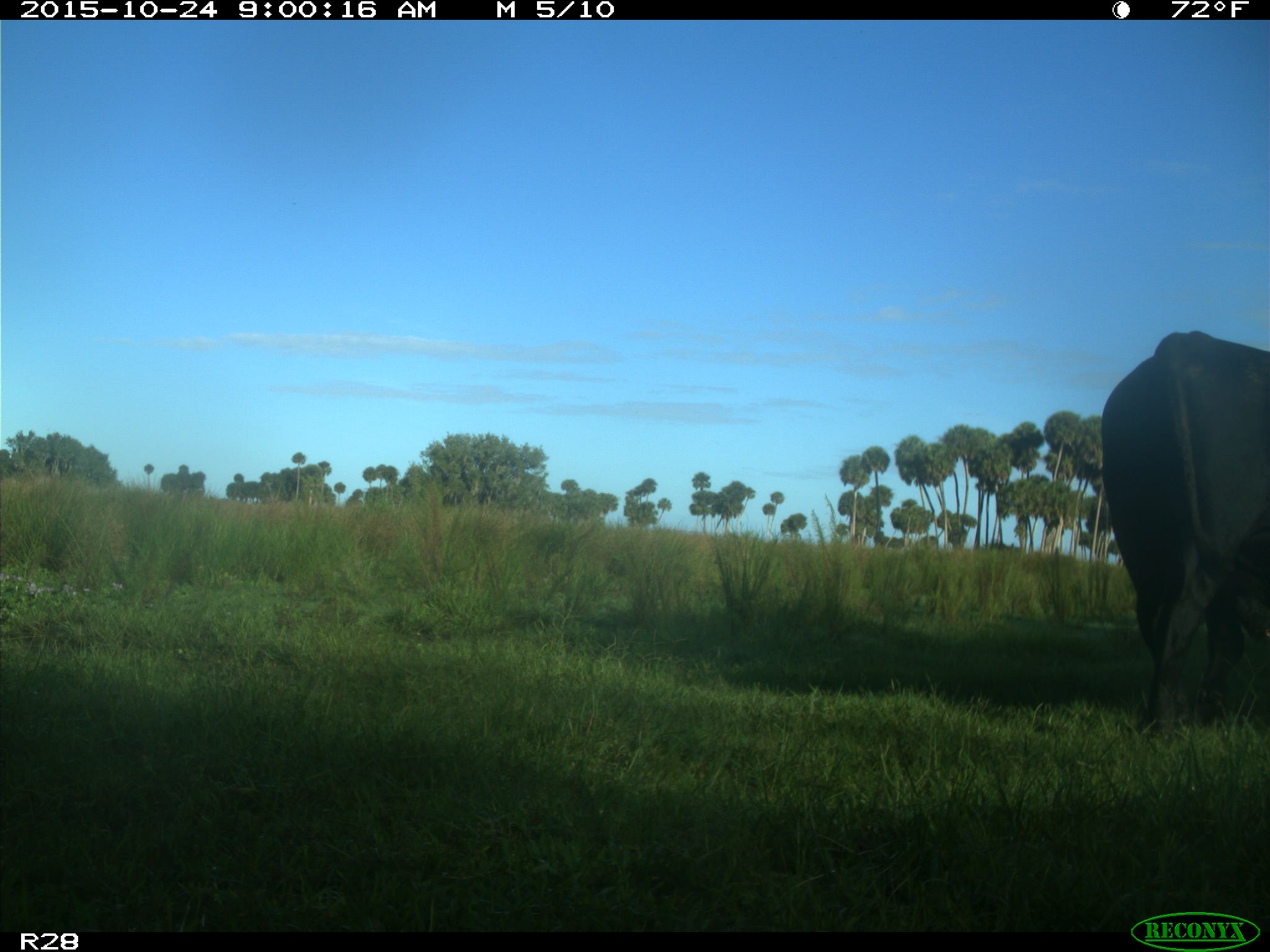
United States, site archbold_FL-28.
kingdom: Animalia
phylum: Chordata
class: Mammalia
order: Artiodactyla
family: Bovidae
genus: Bos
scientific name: Bos taurus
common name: domestic cow